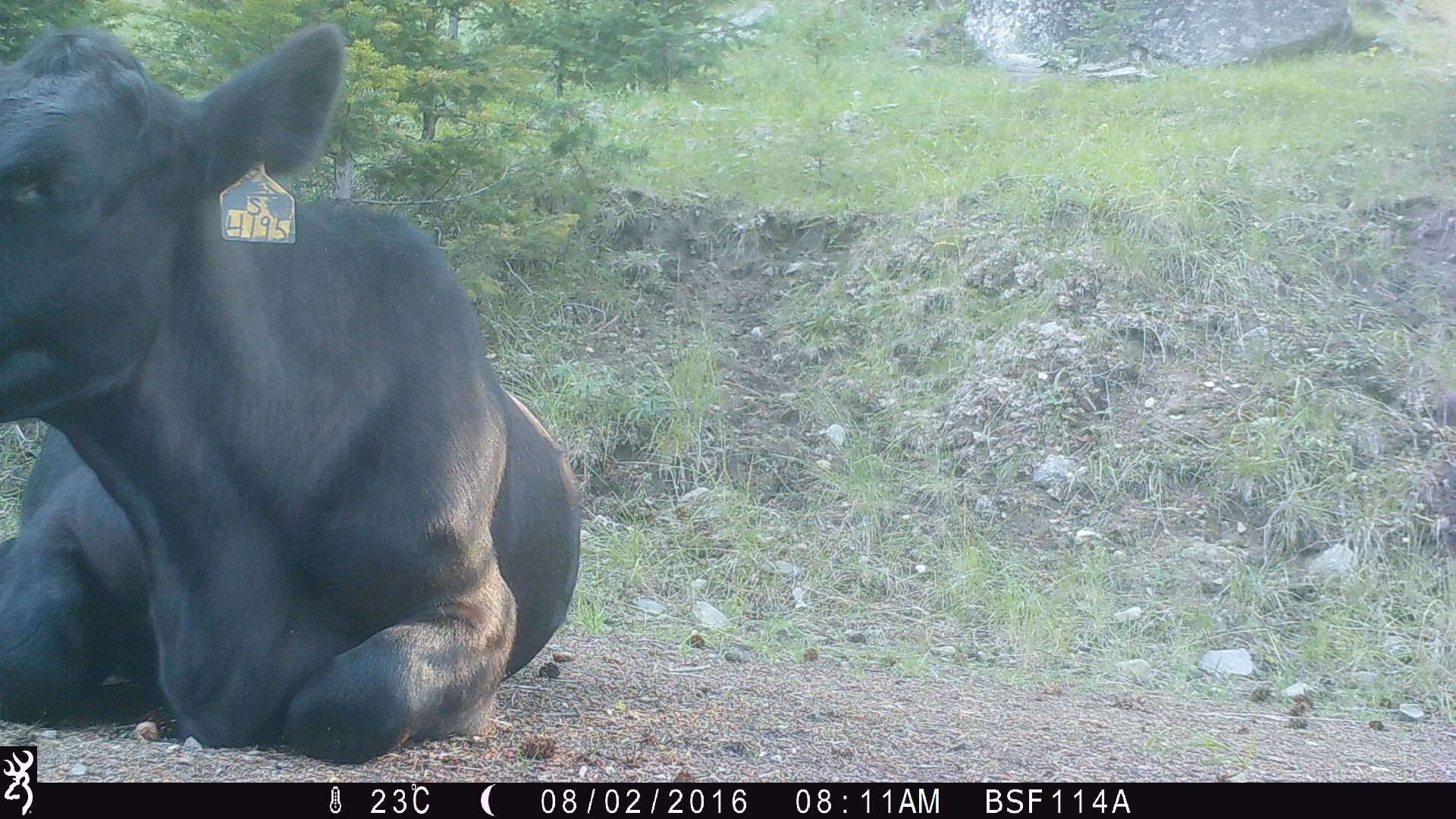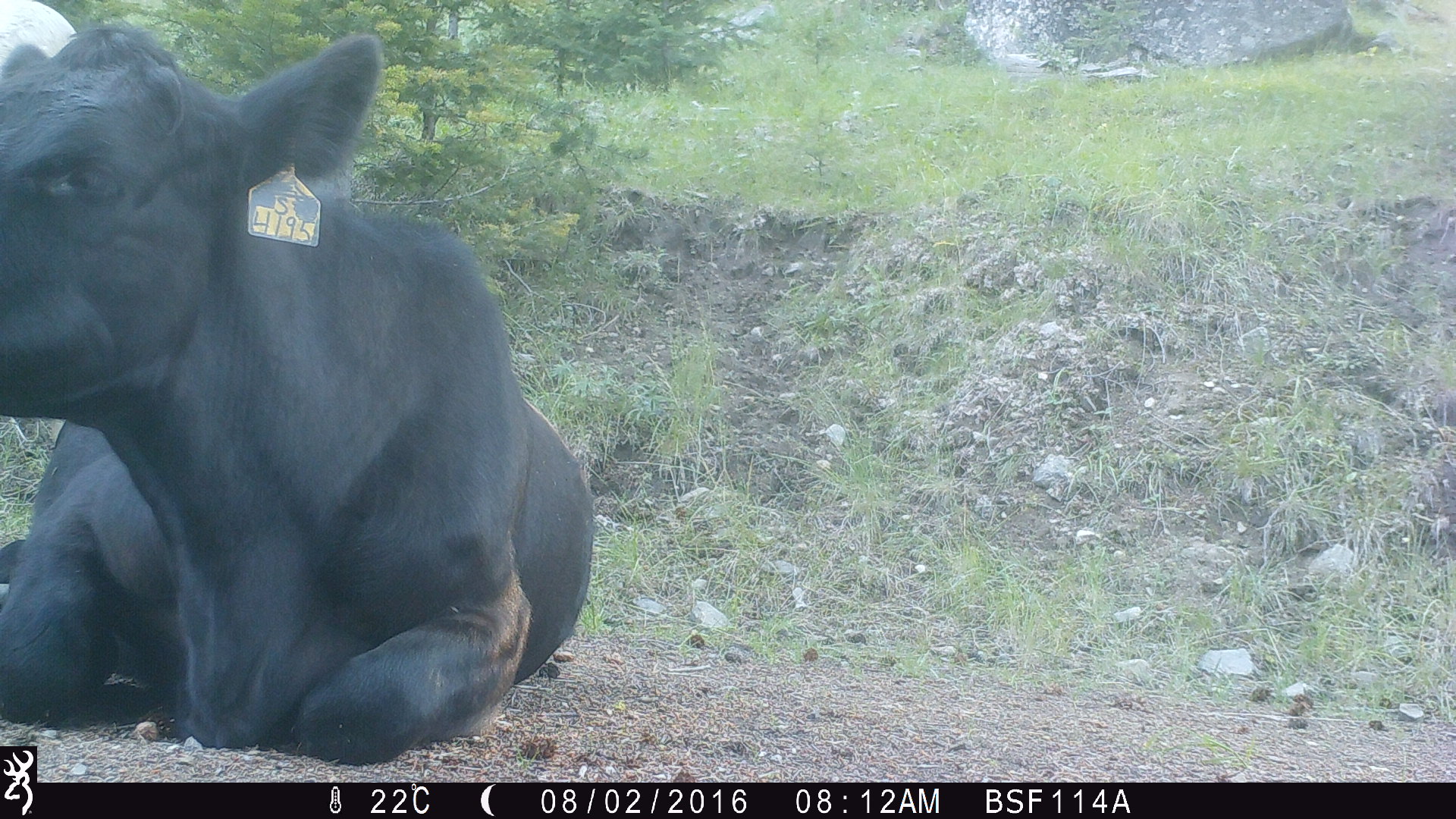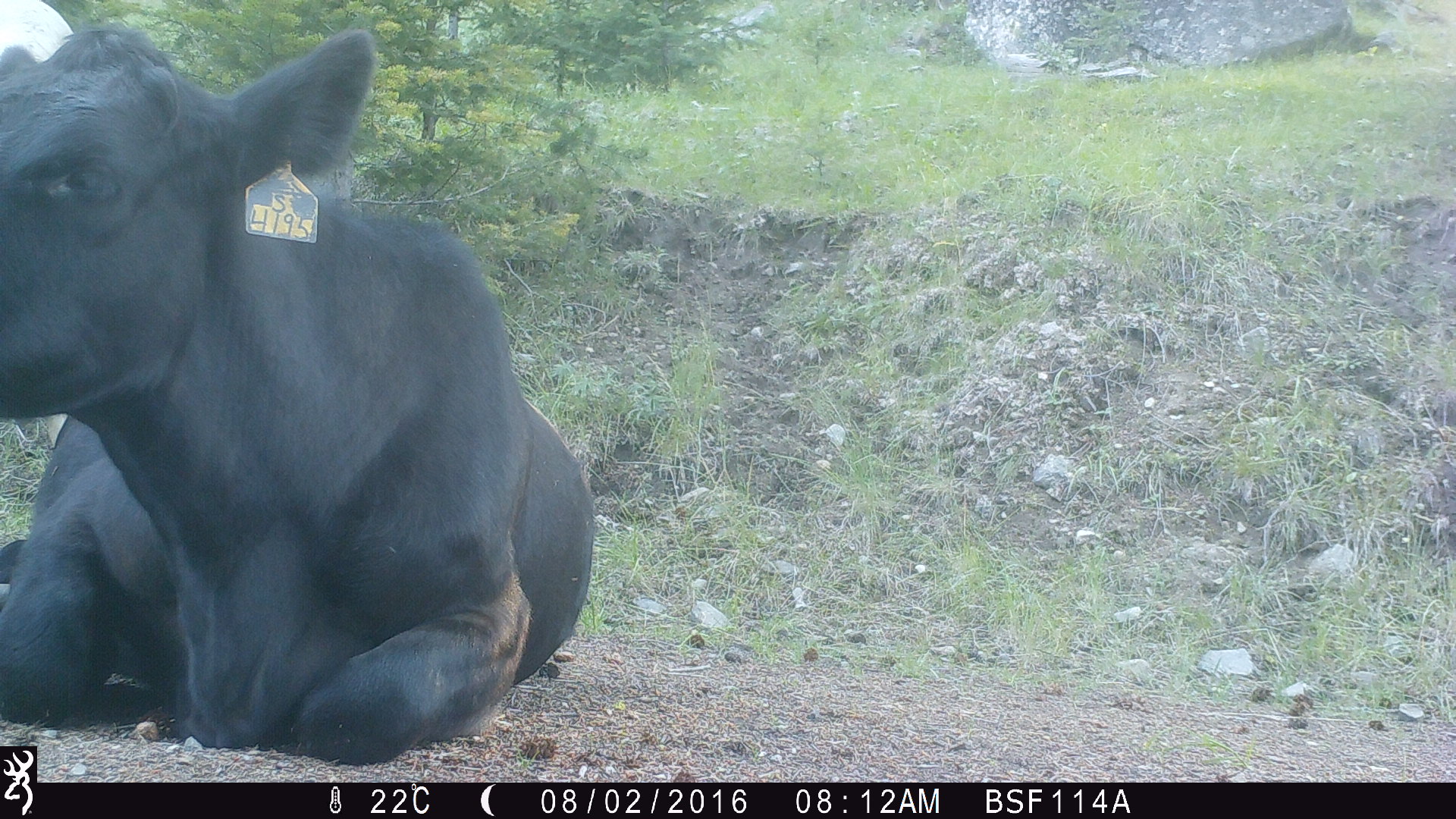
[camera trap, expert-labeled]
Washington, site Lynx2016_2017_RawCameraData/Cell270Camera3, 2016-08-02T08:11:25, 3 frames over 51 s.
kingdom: Animalia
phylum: Chordata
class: Mammalia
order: Artiodactyla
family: Bovidae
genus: Bos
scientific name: Bos taurus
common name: domestic cattle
Domestic cattle (Bos taurus). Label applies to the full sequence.